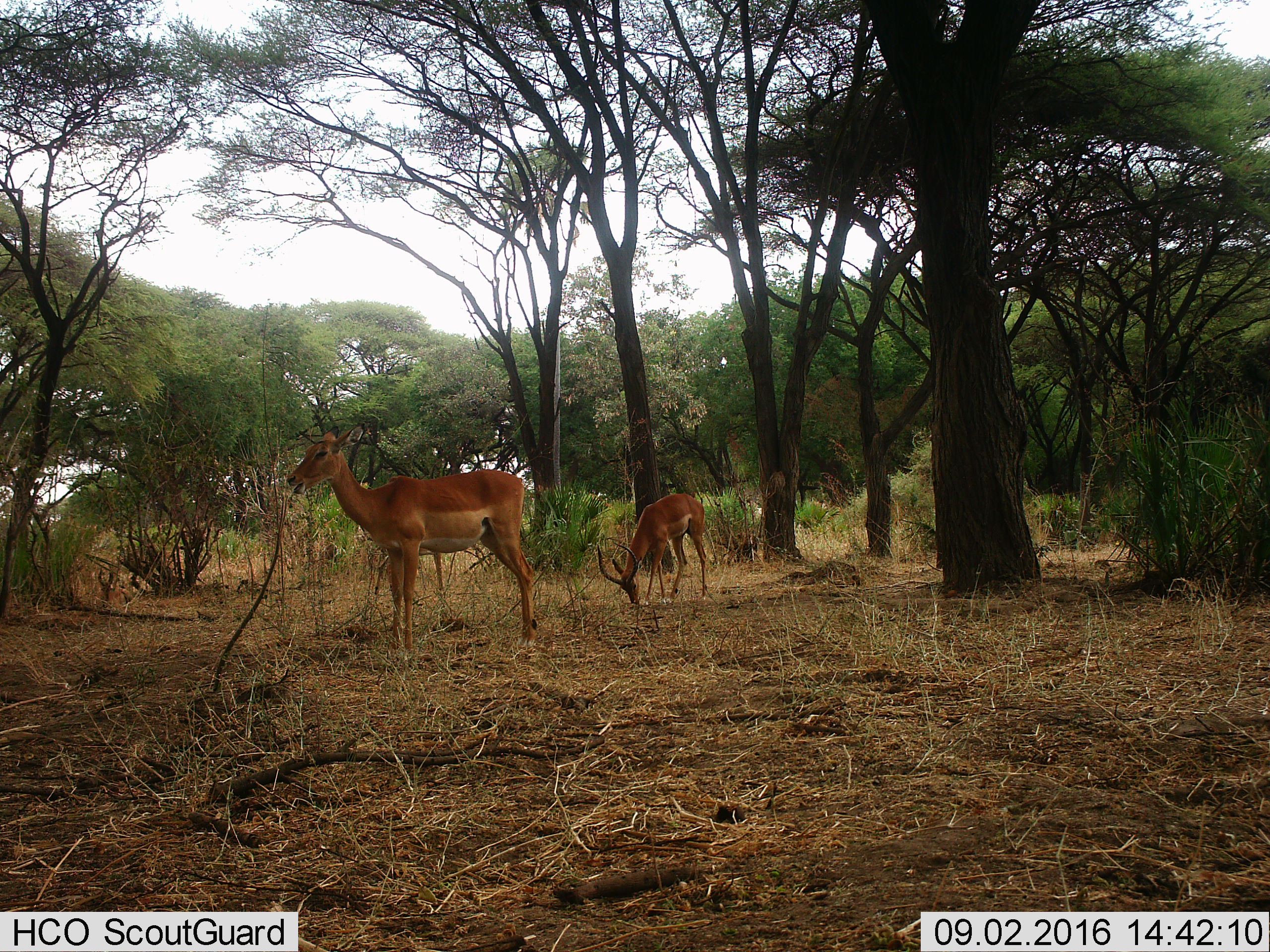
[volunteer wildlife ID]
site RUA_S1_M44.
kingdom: Animalia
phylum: Chordata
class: Mammalia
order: Artiodactyla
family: Bovidae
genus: Aepyceros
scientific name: Aepyceros melampus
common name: impala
Impala (Aepyceros melampus), count 2. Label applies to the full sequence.